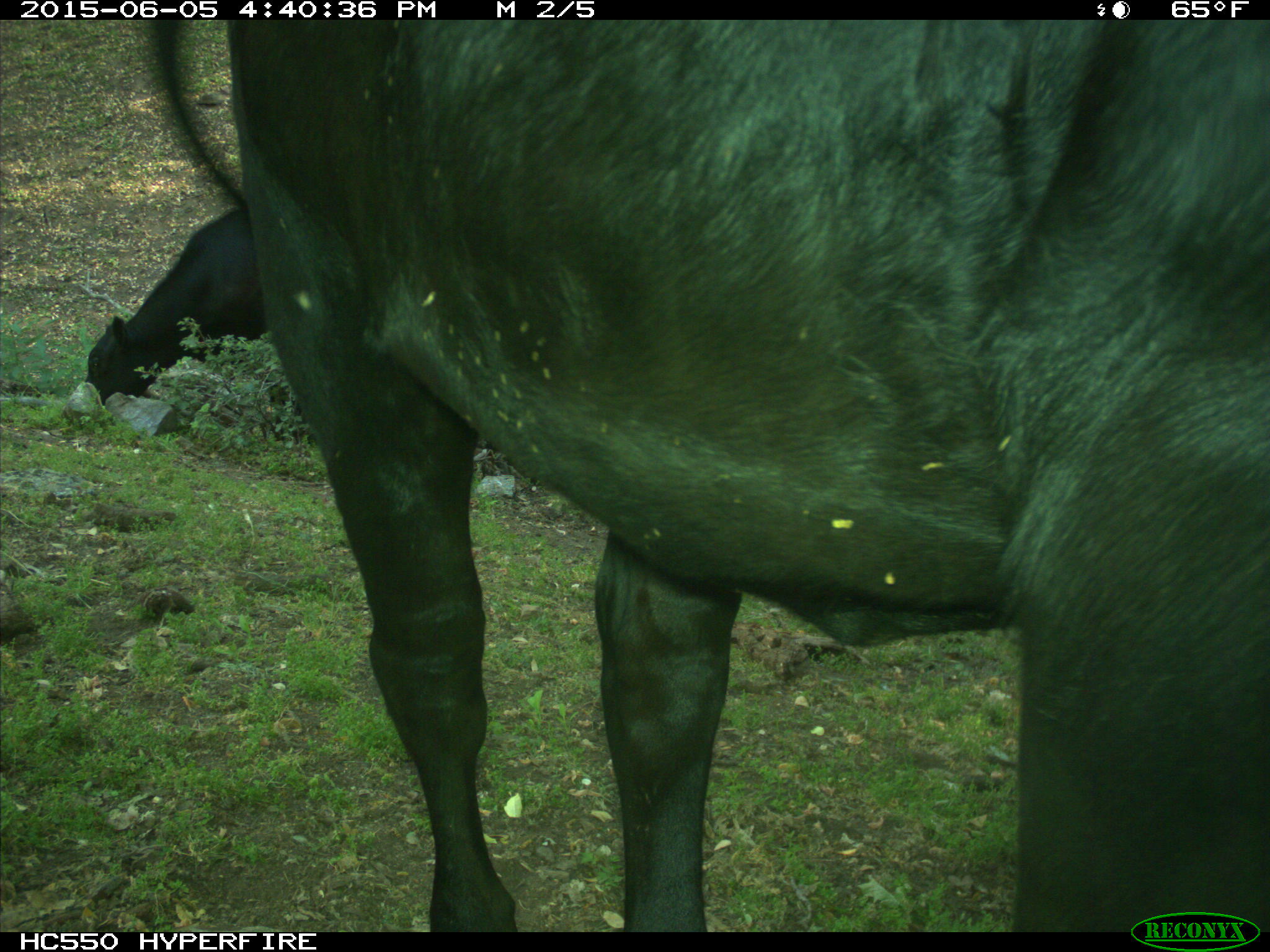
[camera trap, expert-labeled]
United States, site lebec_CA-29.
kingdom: Animalia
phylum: Chordata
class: Mammalia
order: Artiodactyla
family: Bovidae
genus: Bos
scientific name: Bos taurus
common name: domestic cow